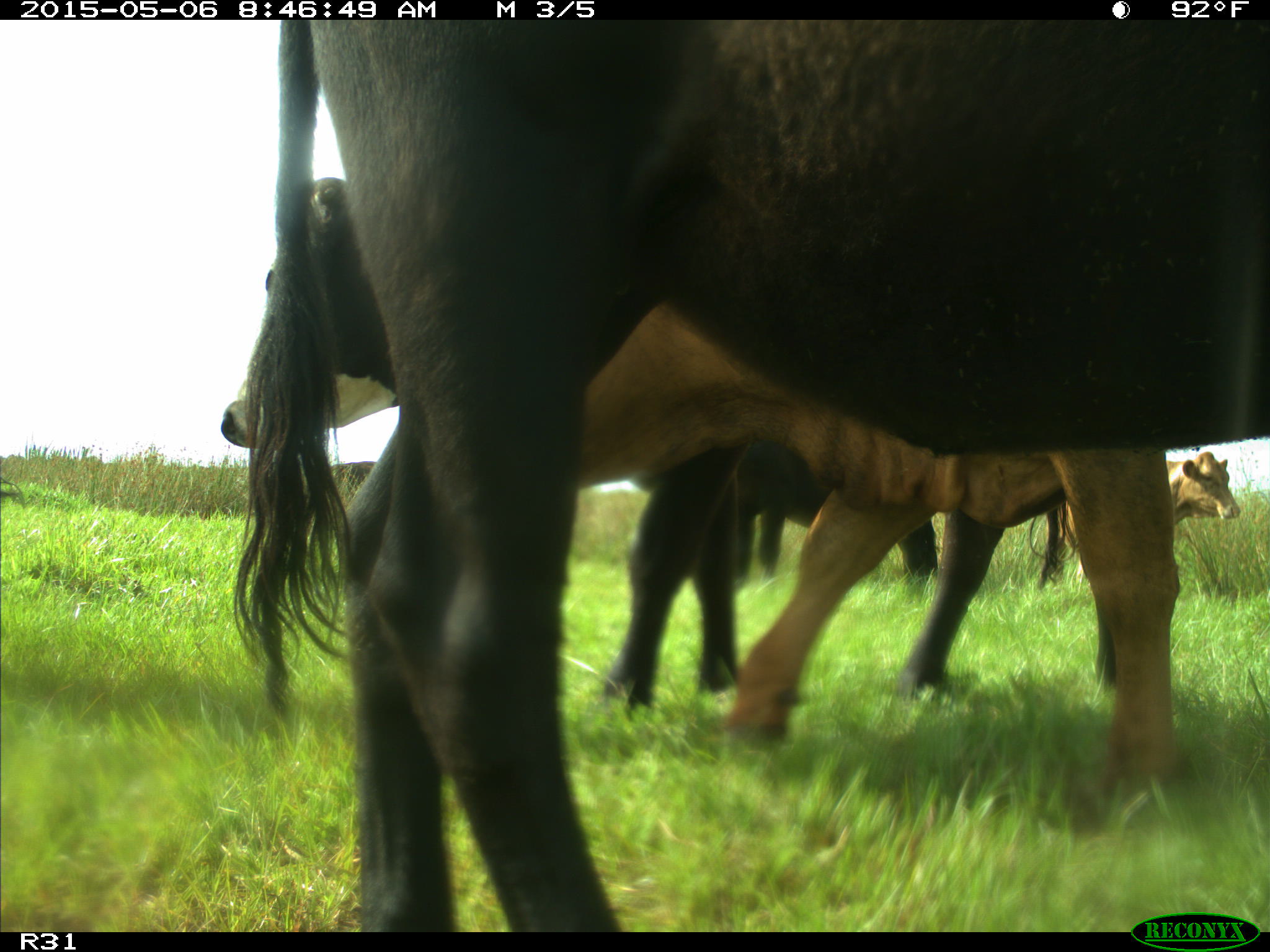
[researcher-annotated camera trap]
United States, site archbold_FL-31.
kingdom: Animalia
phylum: Chordata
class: Mammalia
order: Artiodactyla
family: Bovidae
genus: Bos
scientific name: Bos taurus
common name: domestic cow